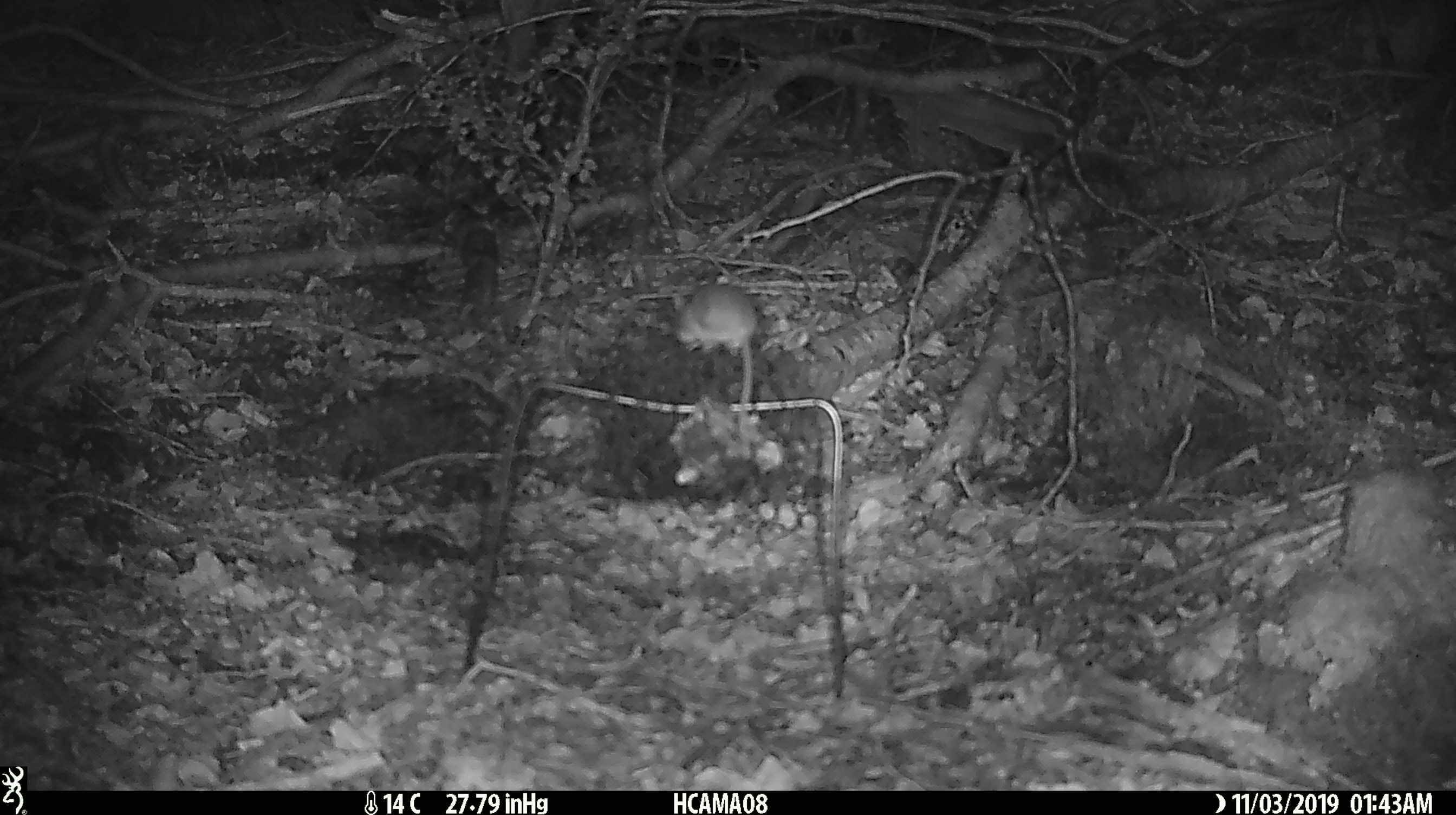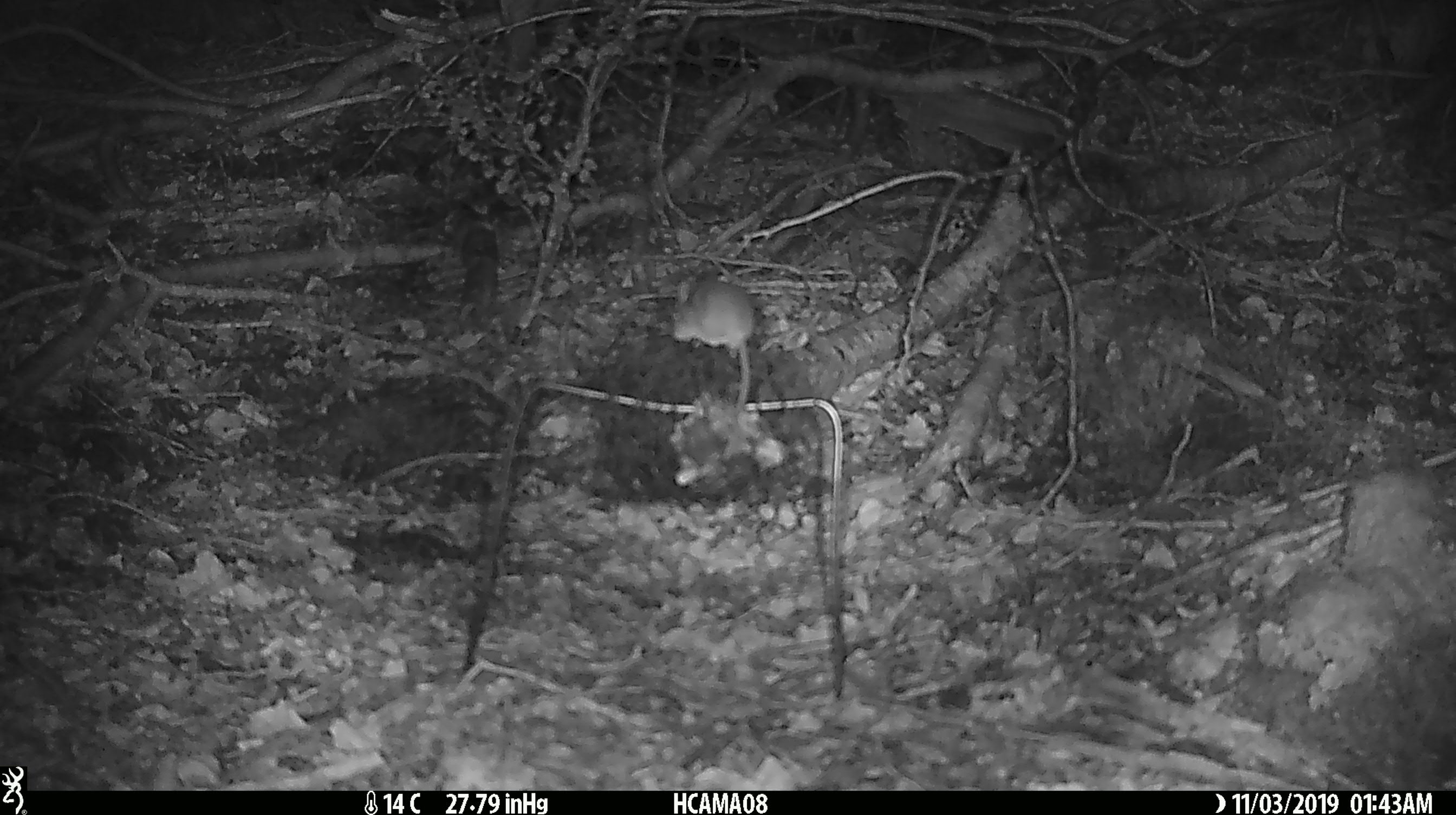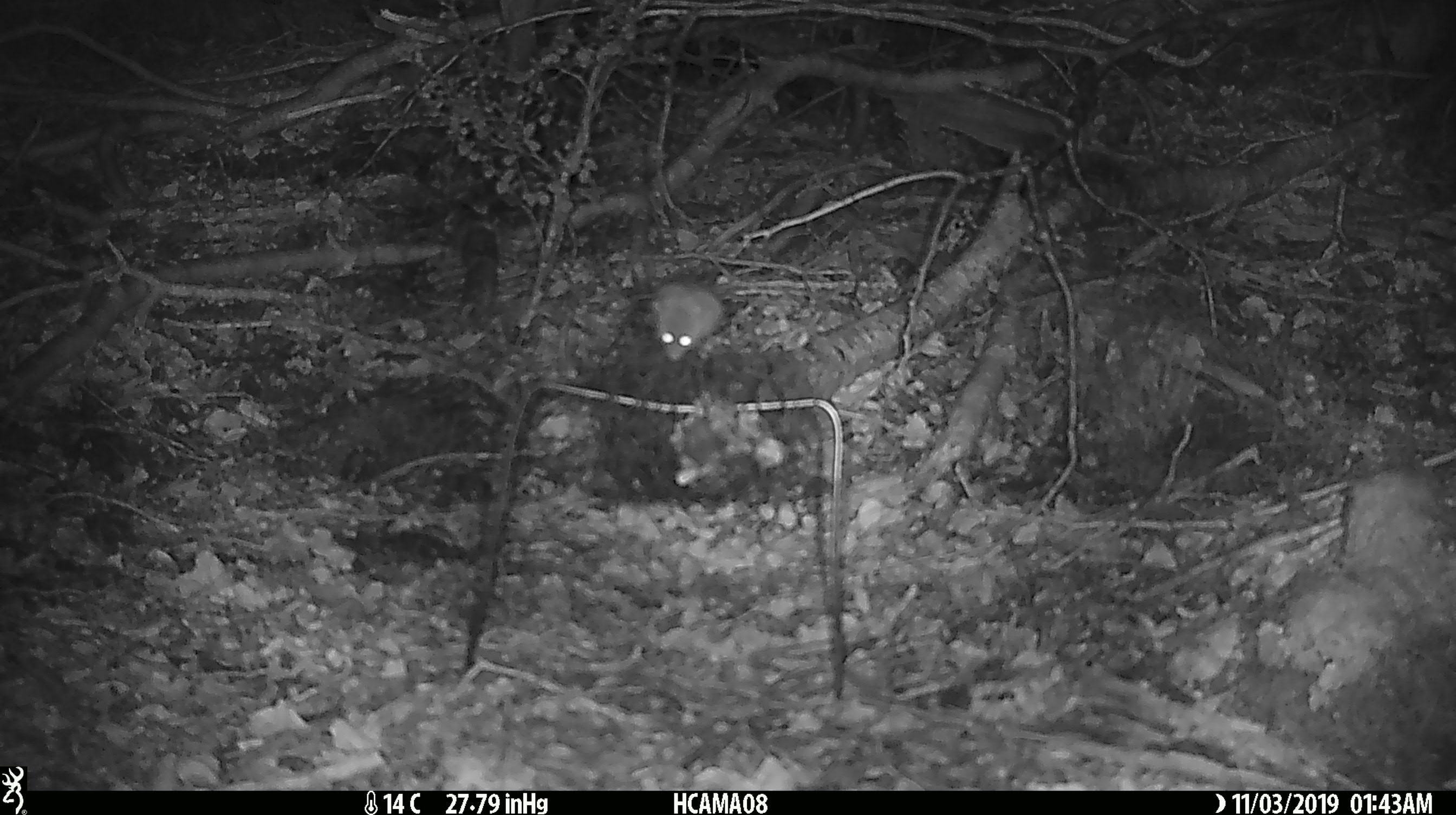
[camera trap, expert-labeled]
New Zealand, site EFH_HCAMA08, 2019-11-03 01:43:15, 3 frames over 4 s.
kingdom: Animalia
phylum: Chordata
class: Mammalia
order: Rodentia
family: Muridae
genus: Mus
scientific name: Mus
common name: mouse